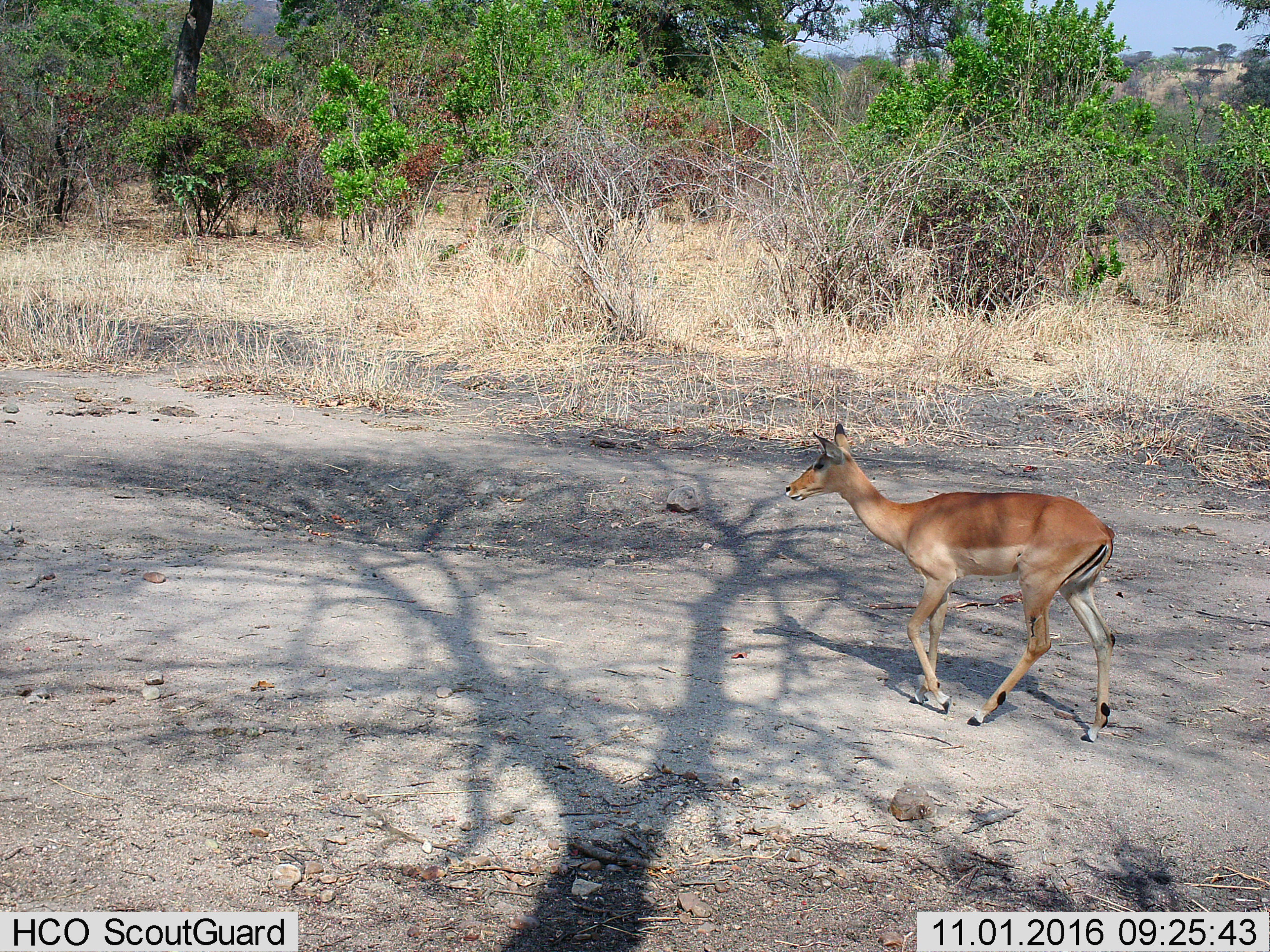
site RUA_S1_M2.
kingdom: Animalia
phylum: Chordata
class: Mammalia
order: Artiodactyla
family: Bovidae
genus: Aepyceros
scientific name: Aepyceros melampus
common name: impala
Impala (Aepyceros melampus), count 1. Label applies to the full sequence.